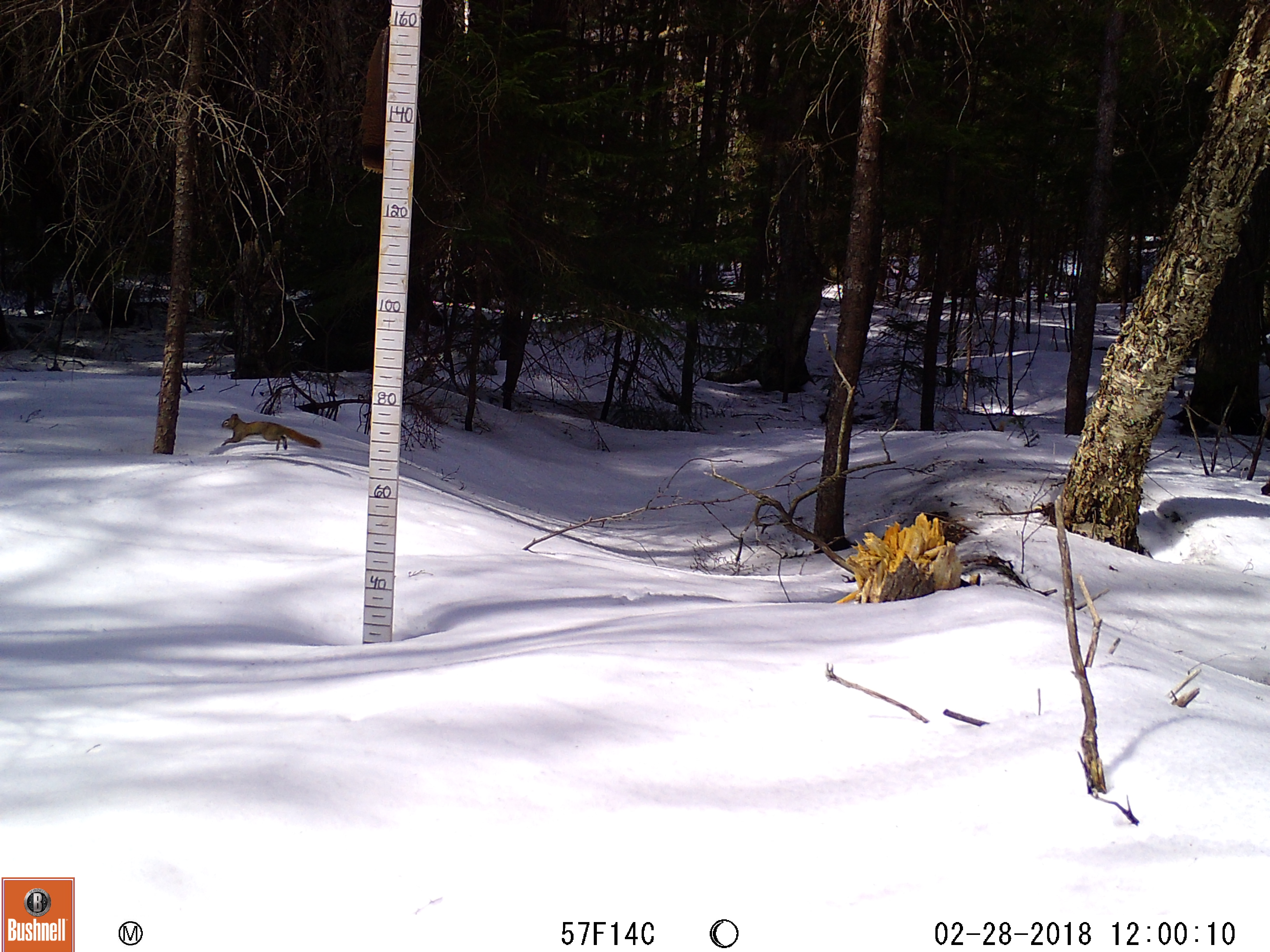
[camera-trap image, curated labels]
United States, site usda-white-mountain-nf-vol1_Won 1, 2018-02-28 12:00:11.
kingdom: Animalia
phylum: Chordata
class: Mammalia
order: Rodentia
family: Sciuridae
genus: Tamiasciurus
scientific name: Tamiasciurus hudsonicus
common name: red squirrel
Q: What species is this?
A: Red squirrel (Tamiasciurus hudsonicus).